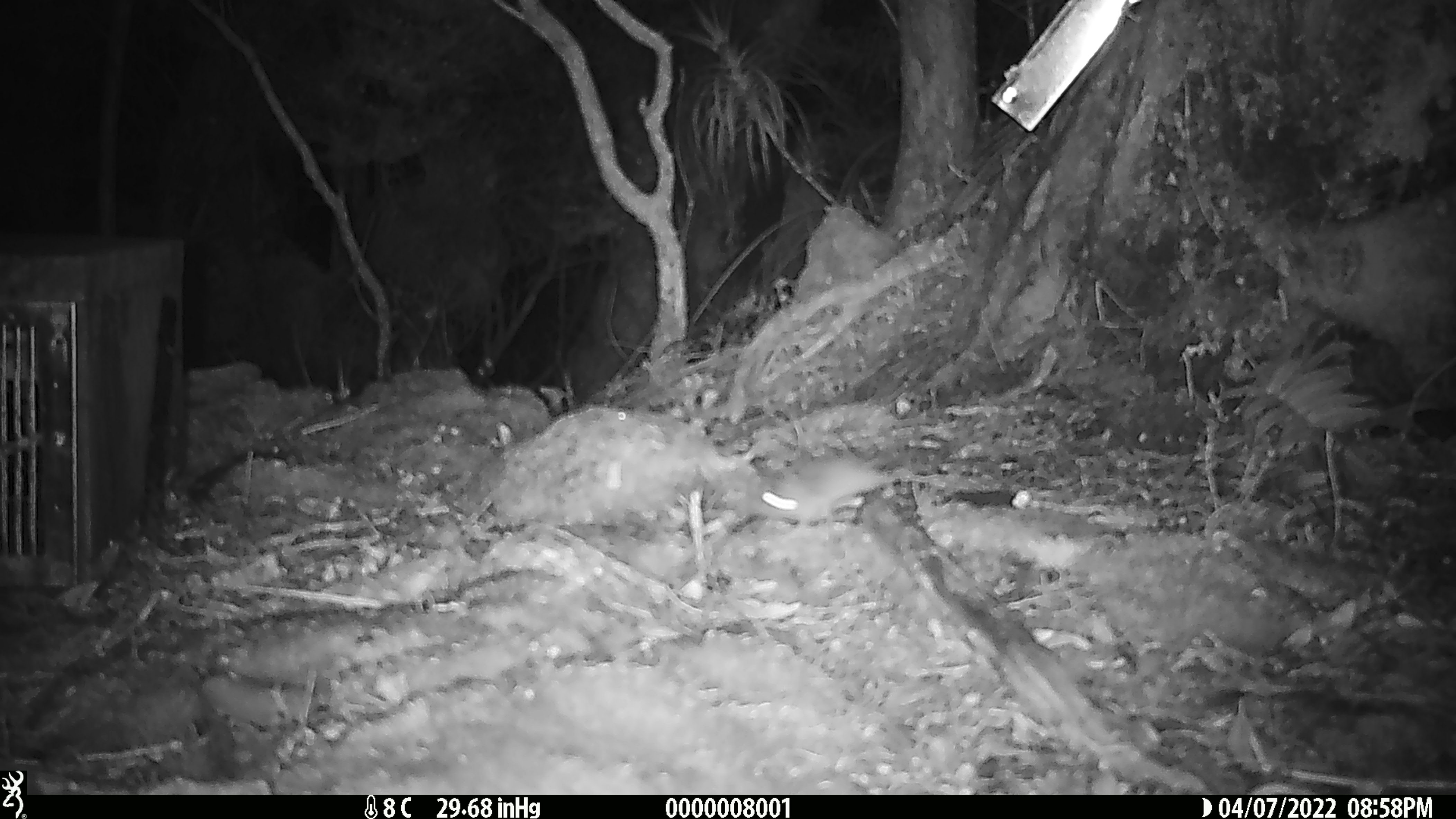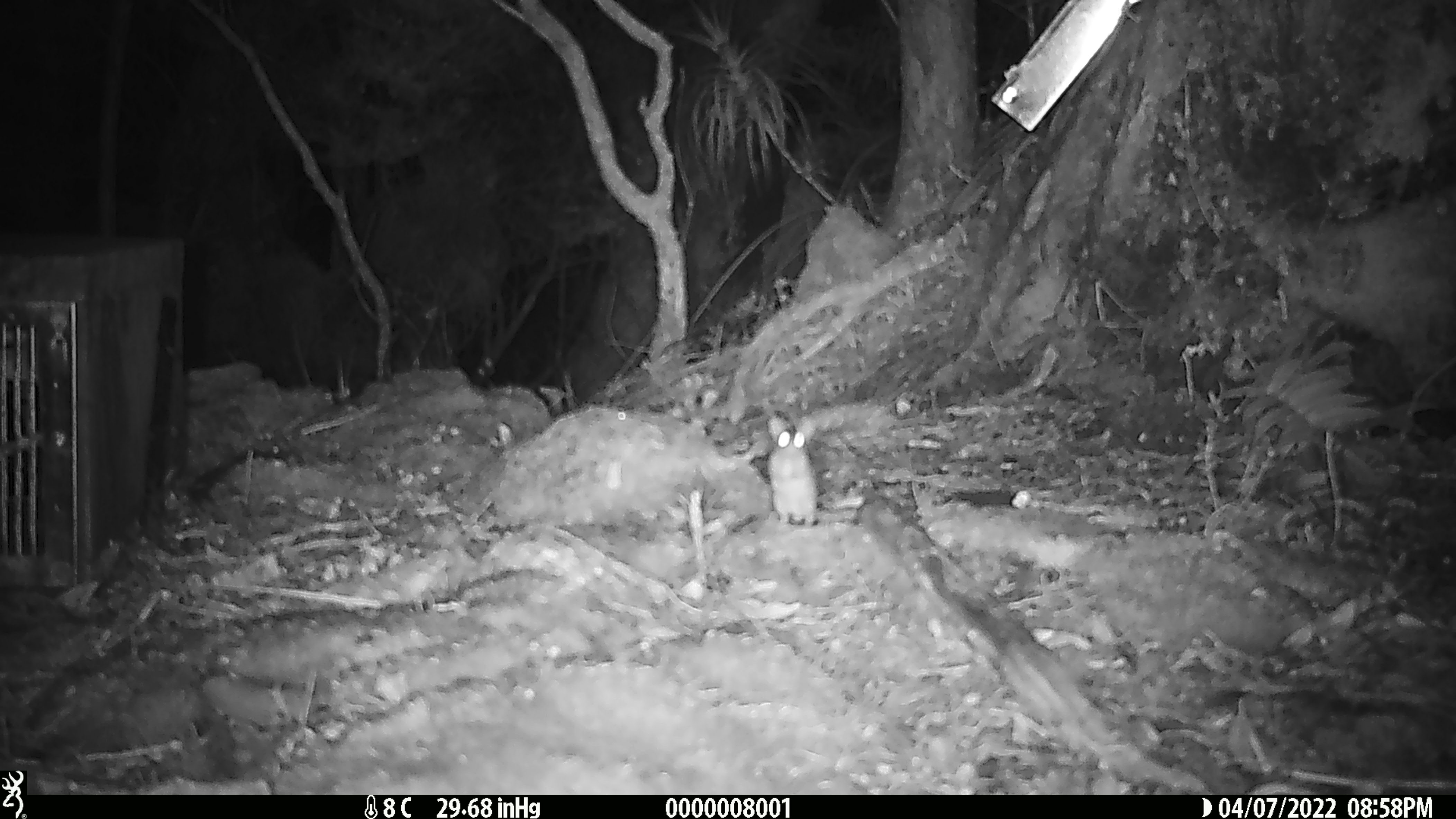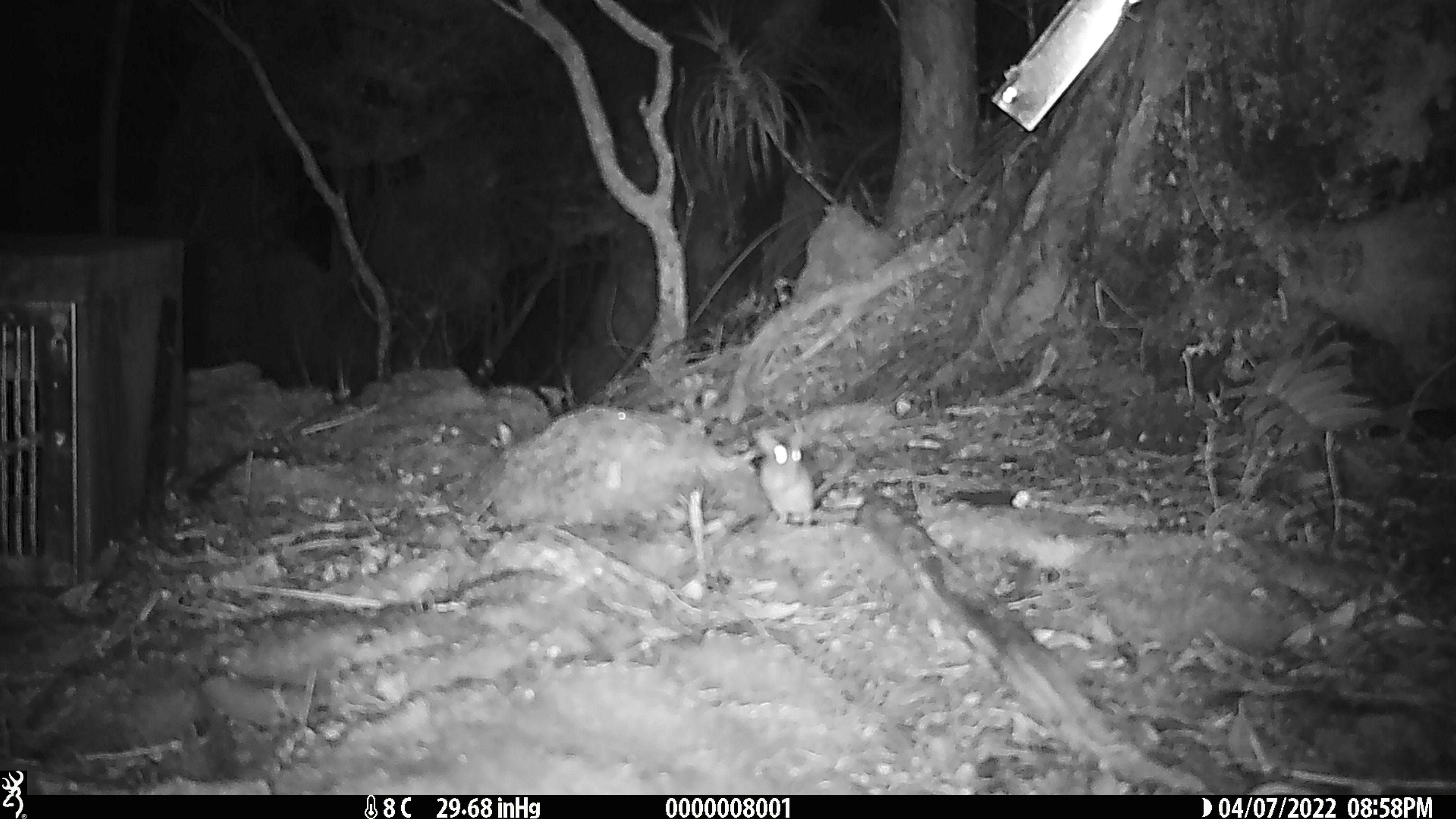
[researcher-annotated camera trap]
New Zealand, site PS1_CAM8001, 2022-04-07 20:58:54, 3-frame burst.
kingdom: Animalia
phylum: Chordata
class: Mammalia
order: Rodentia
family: Muridae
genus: Mus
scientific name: Mus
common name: mouse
Mouse (Mus).